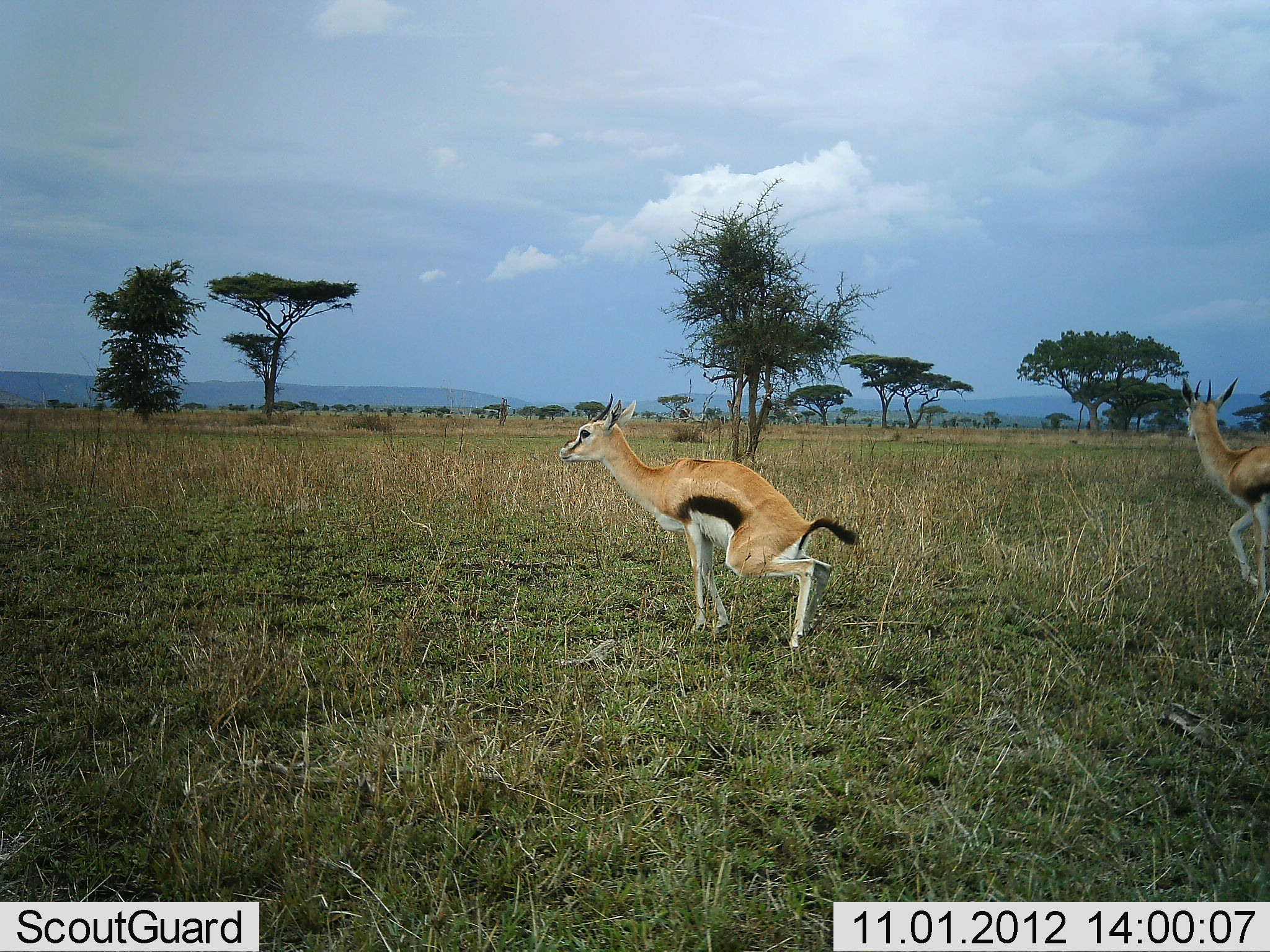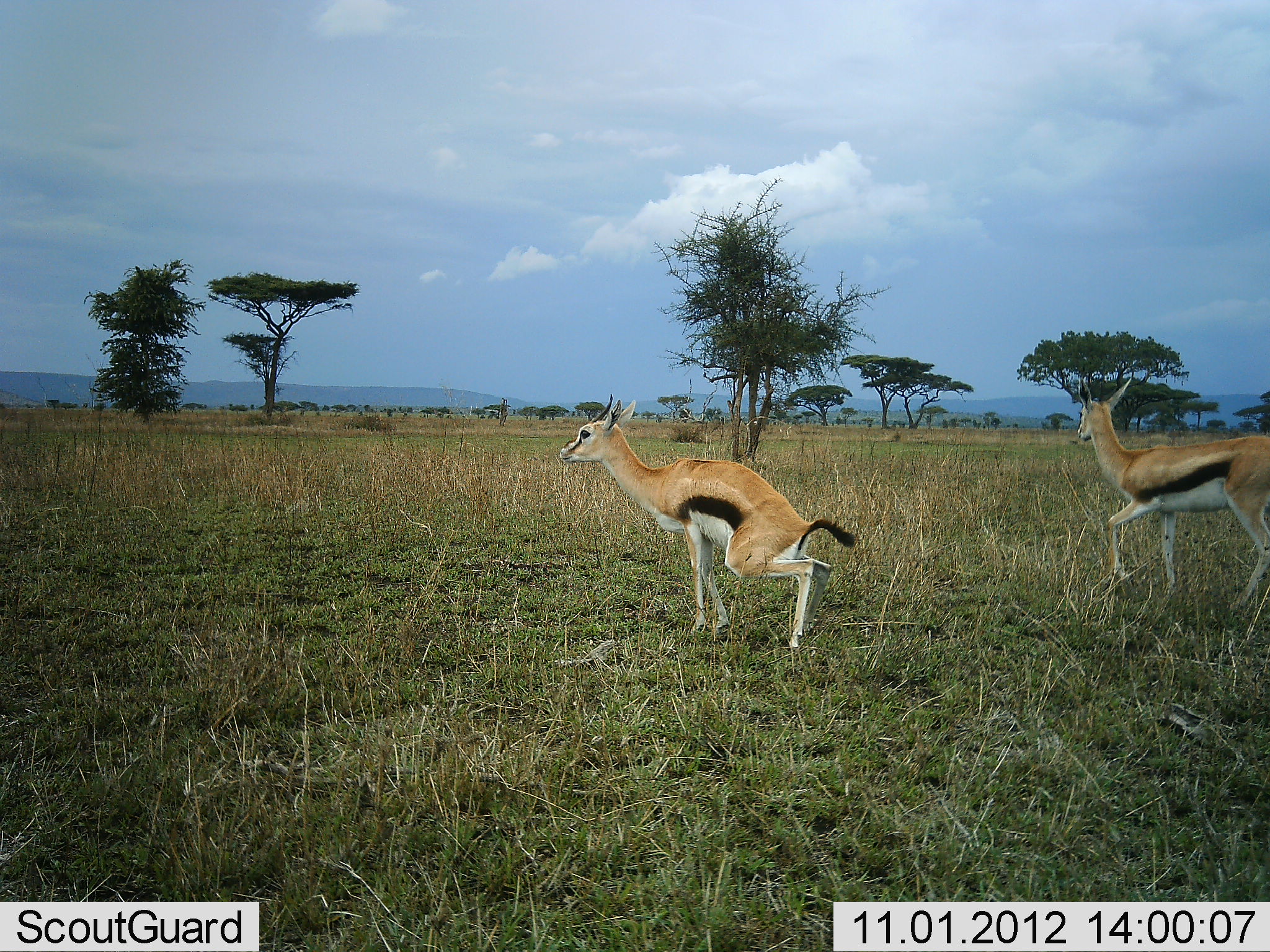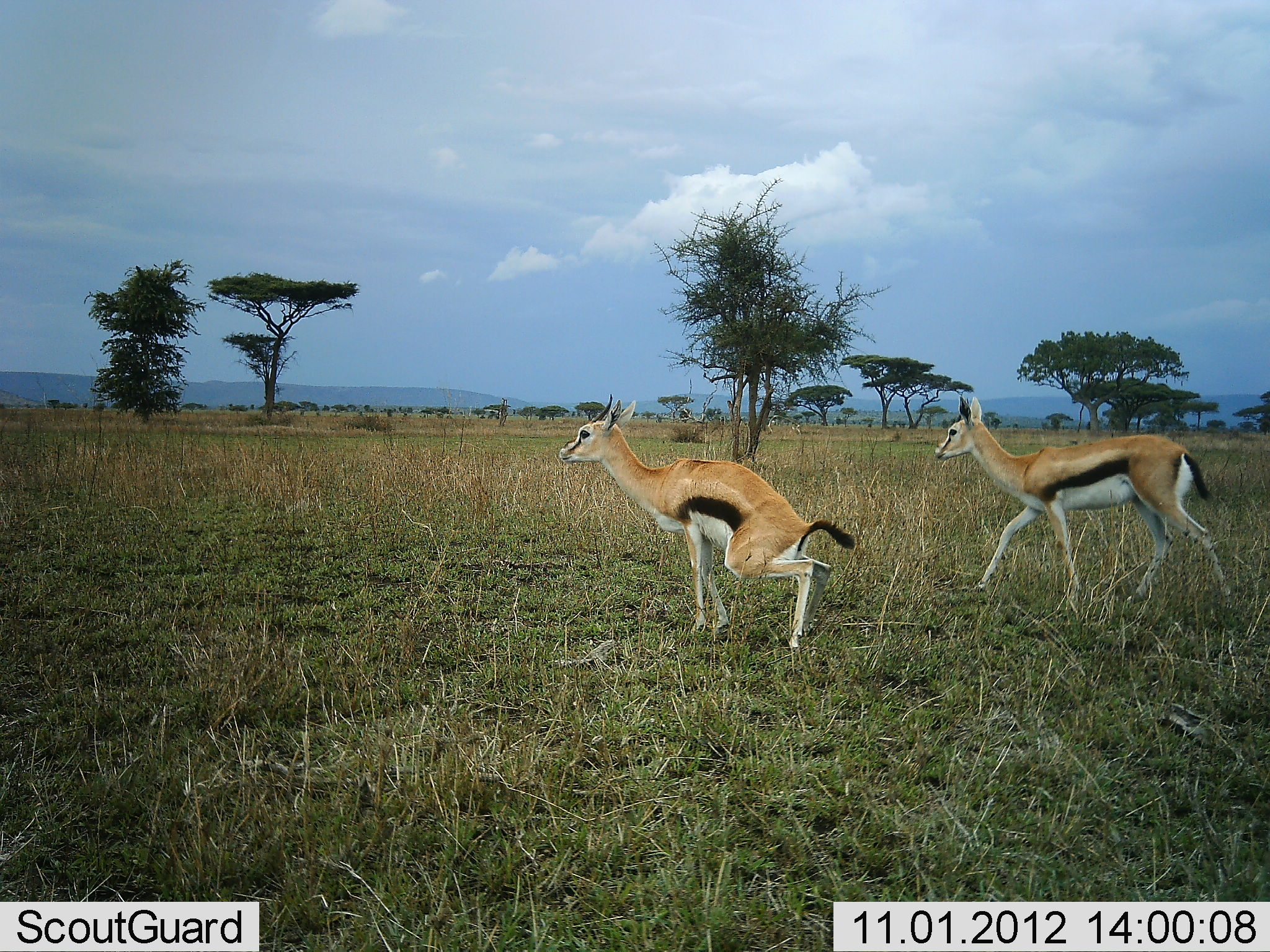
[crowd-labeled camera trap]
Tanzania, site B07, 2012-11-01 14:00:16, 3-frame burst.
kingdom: Animalia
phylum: Chordata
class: Mammalia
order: Artiodactyla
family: Bovidae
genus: Eudorcas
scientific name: Eudorcas thomsonii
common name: thomson's gazelle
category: gazellethomsons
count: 2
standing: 60%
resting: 0%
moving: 90%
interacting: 10%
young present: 0%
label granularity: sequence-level